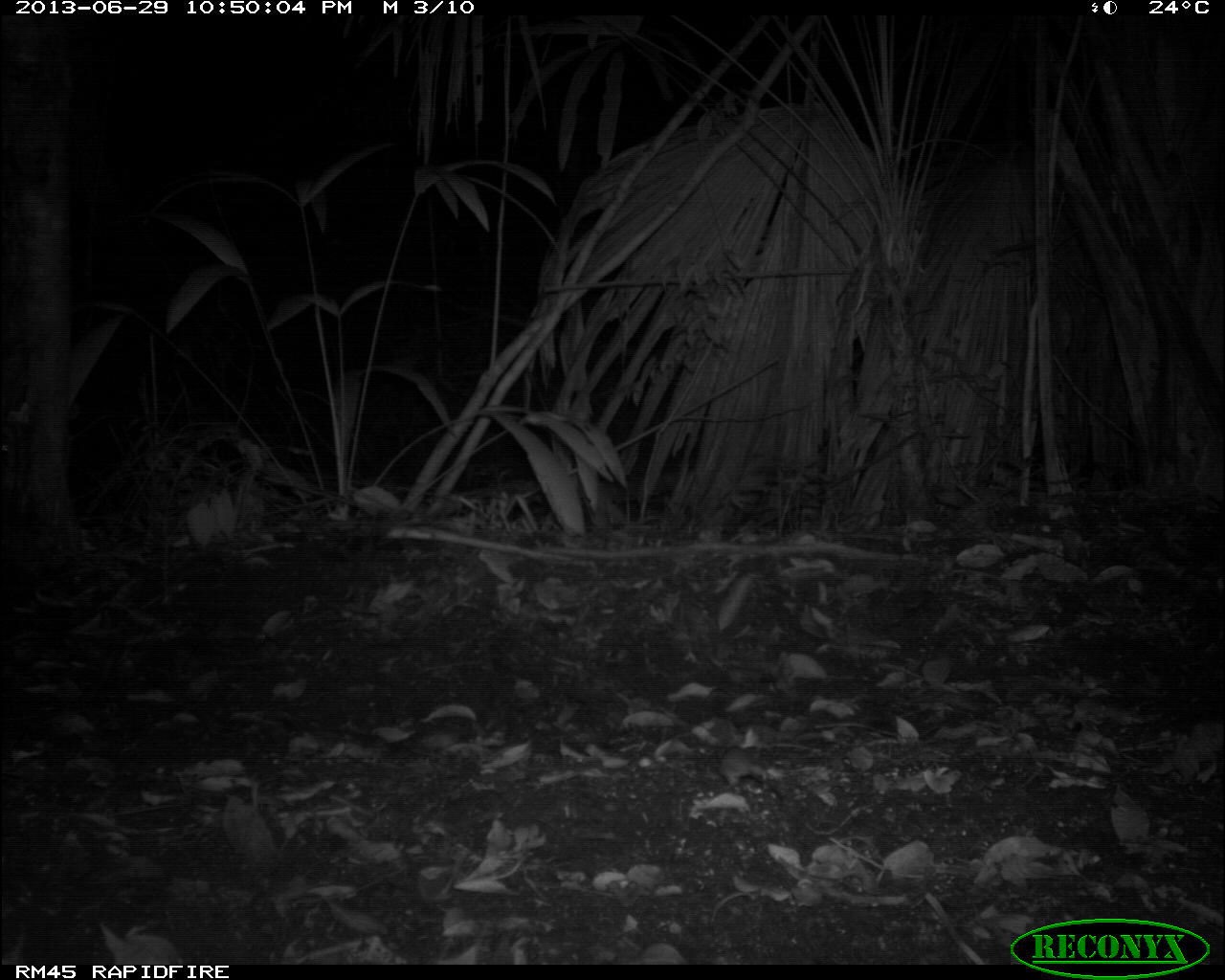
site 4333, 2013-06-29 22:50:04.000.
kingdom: Animalia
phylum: Chordata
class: Mammalia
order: Rodentia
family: Cricetidae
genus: Peromyscus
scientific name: Peromyscus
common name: deermice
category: peromyscus sp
Peromyscus sp (deermice) (Peromyscus), count 1.